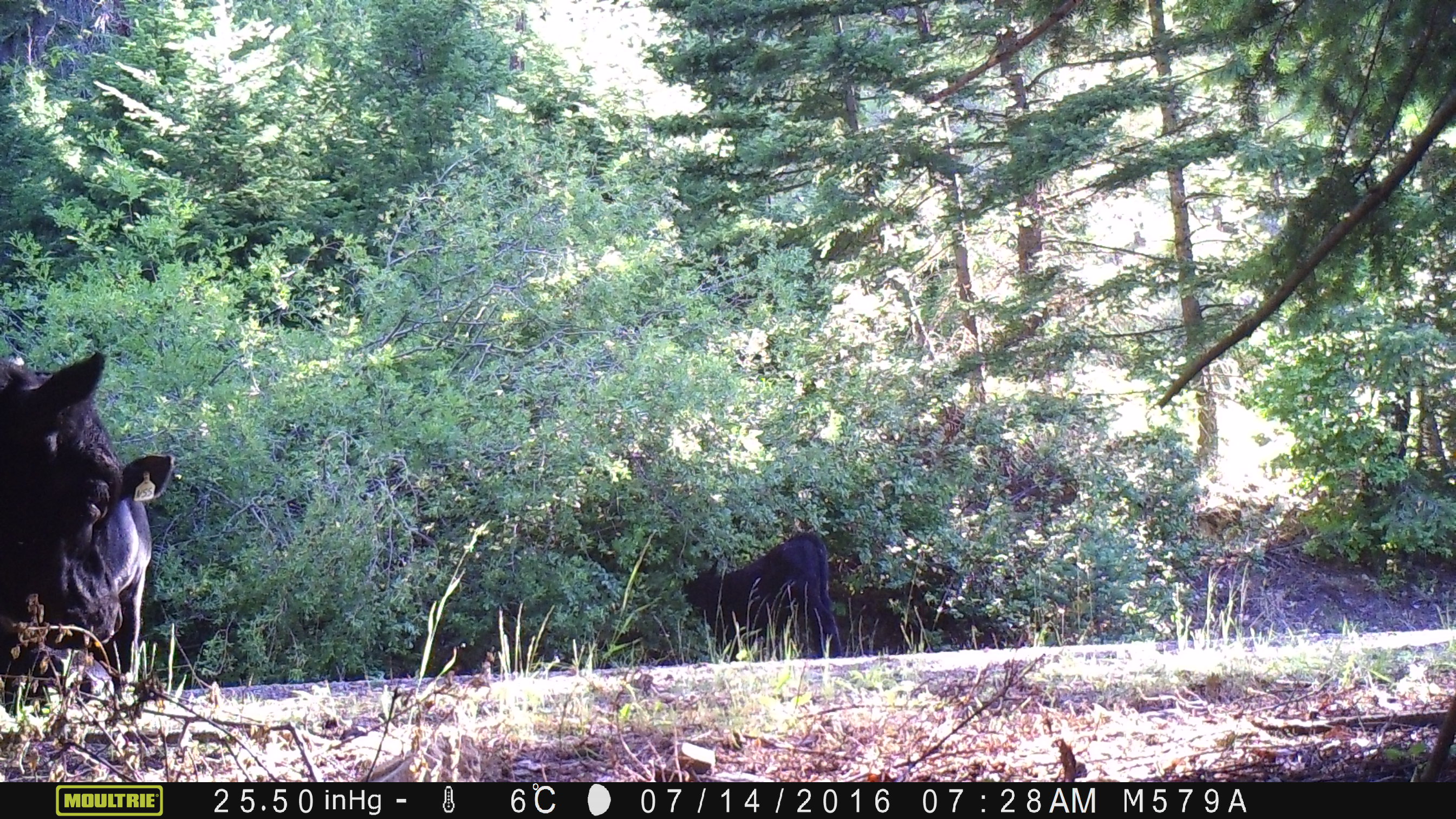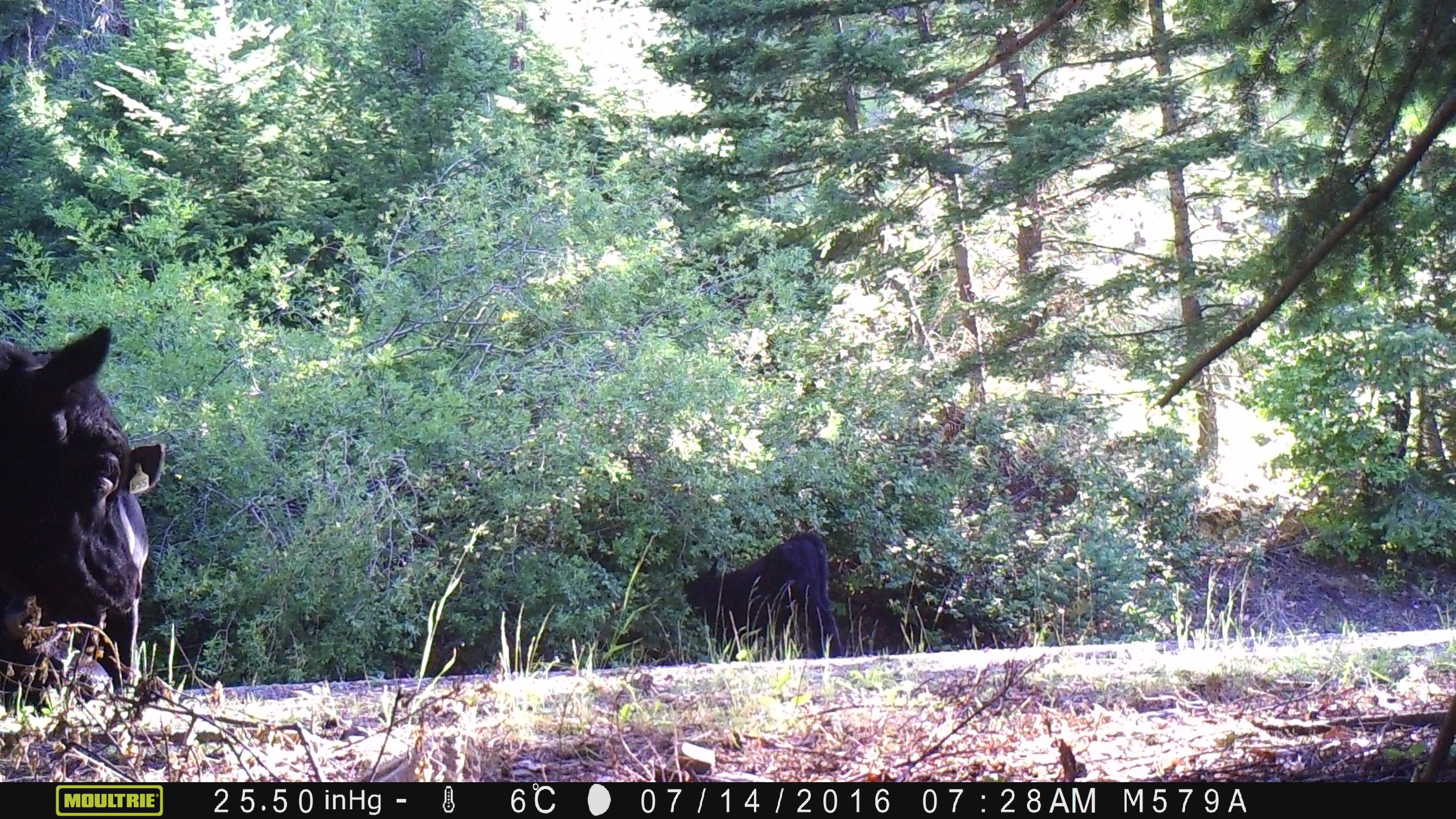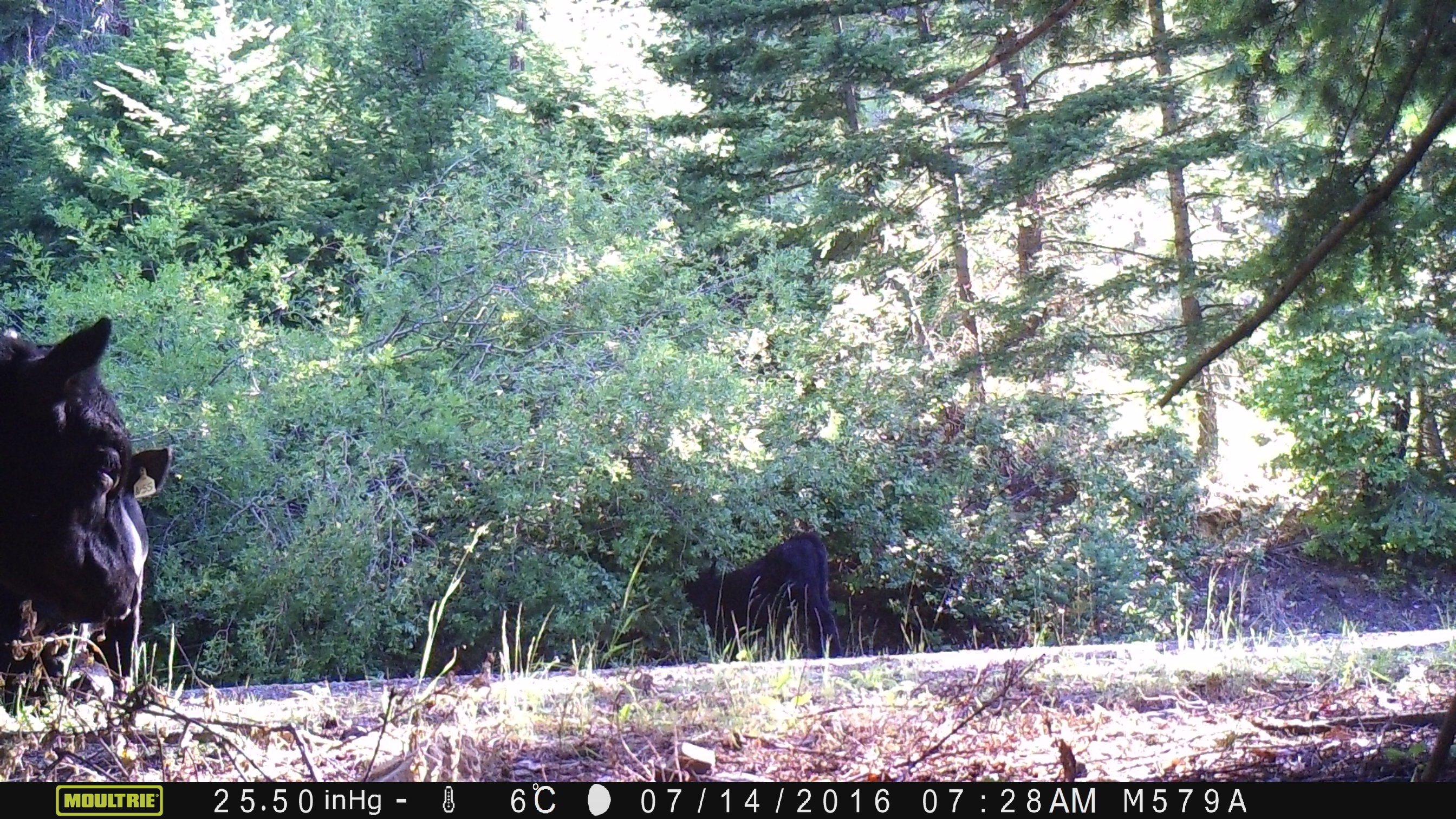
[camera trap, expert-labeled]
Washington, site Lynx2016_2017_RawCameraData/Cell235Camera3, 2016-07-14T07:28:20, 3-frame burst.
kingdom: Animalia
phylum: Chordata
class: Mammalia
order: Artiodactyla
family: Bovidae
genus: Bos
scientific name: Bos taurus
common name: domestic cattle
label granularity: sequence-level